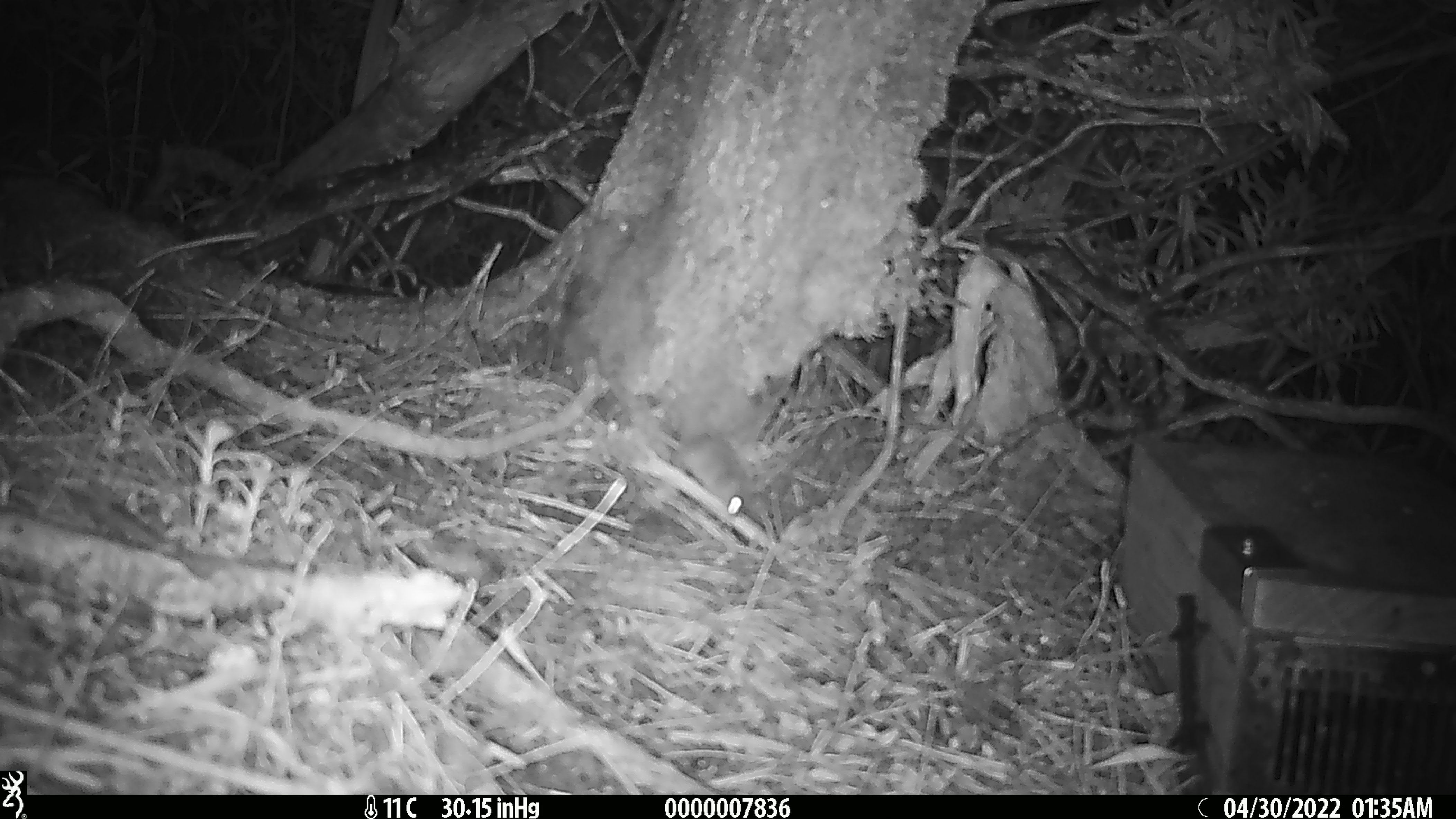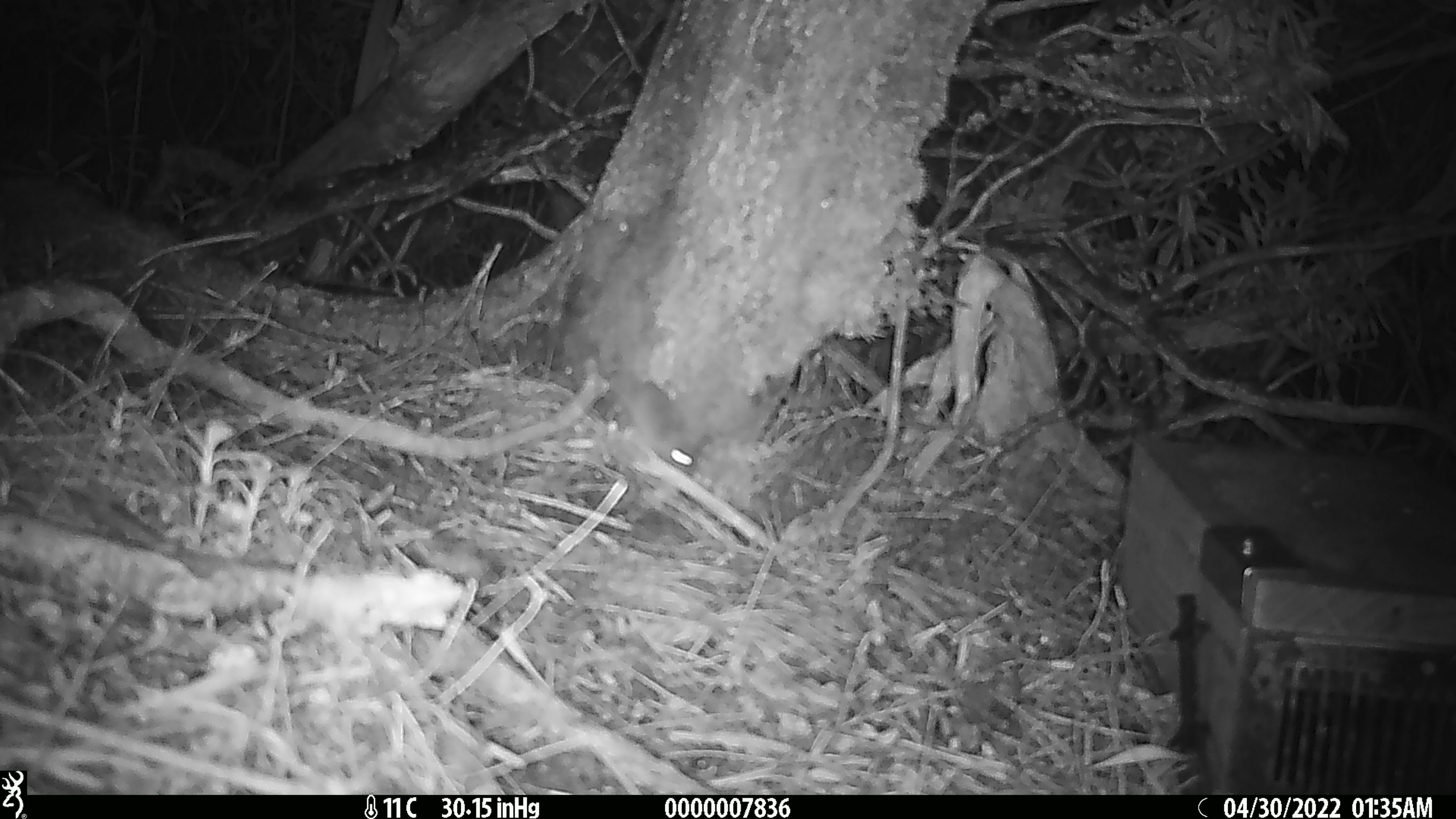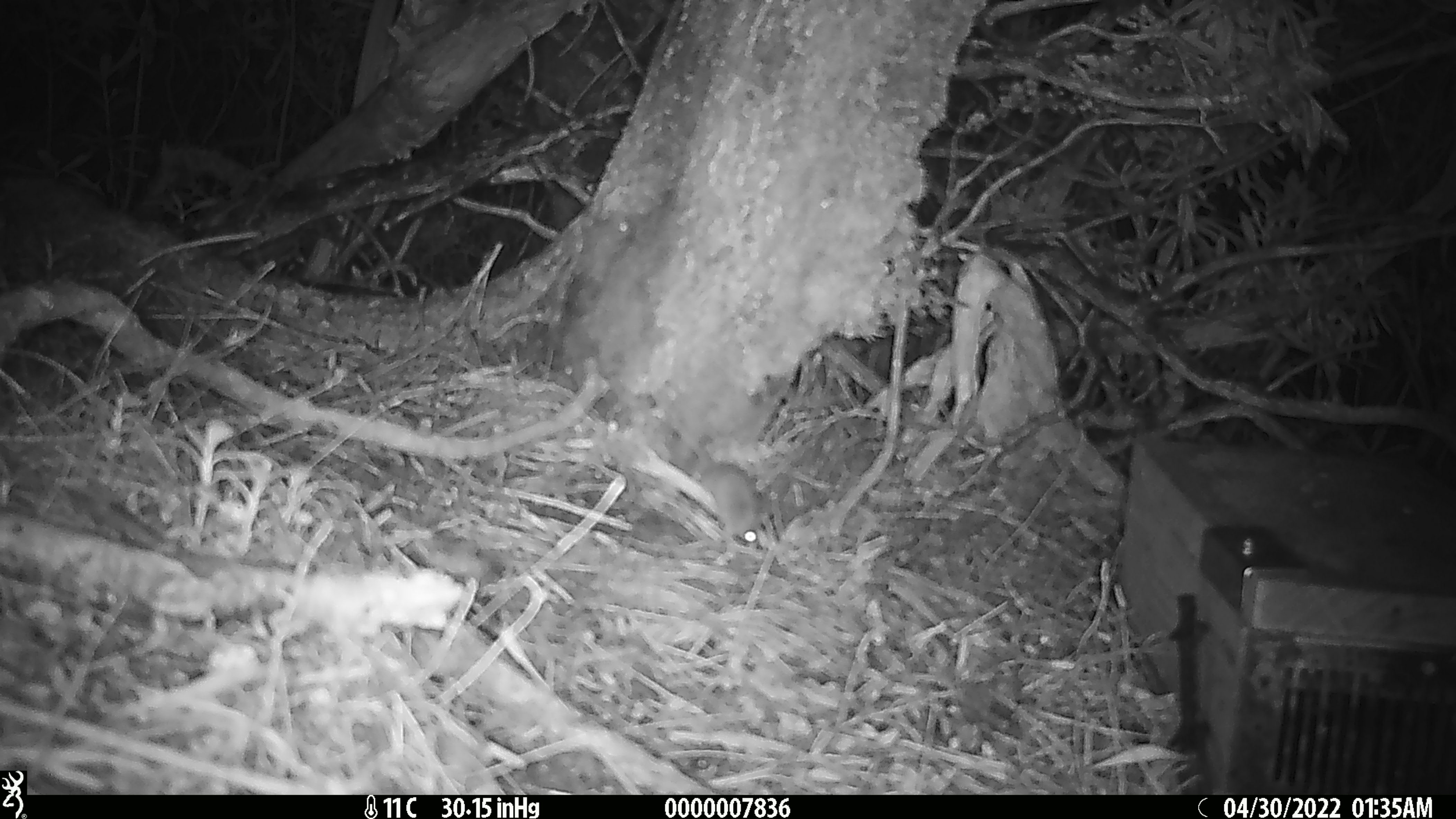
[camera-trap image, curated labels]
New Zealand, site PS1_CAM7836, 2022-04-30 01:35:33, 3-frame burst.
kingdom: Animalia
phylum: Chordata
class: Mammalia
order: Rodentia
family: Muridae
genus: Mus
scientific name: Mus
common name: mouse